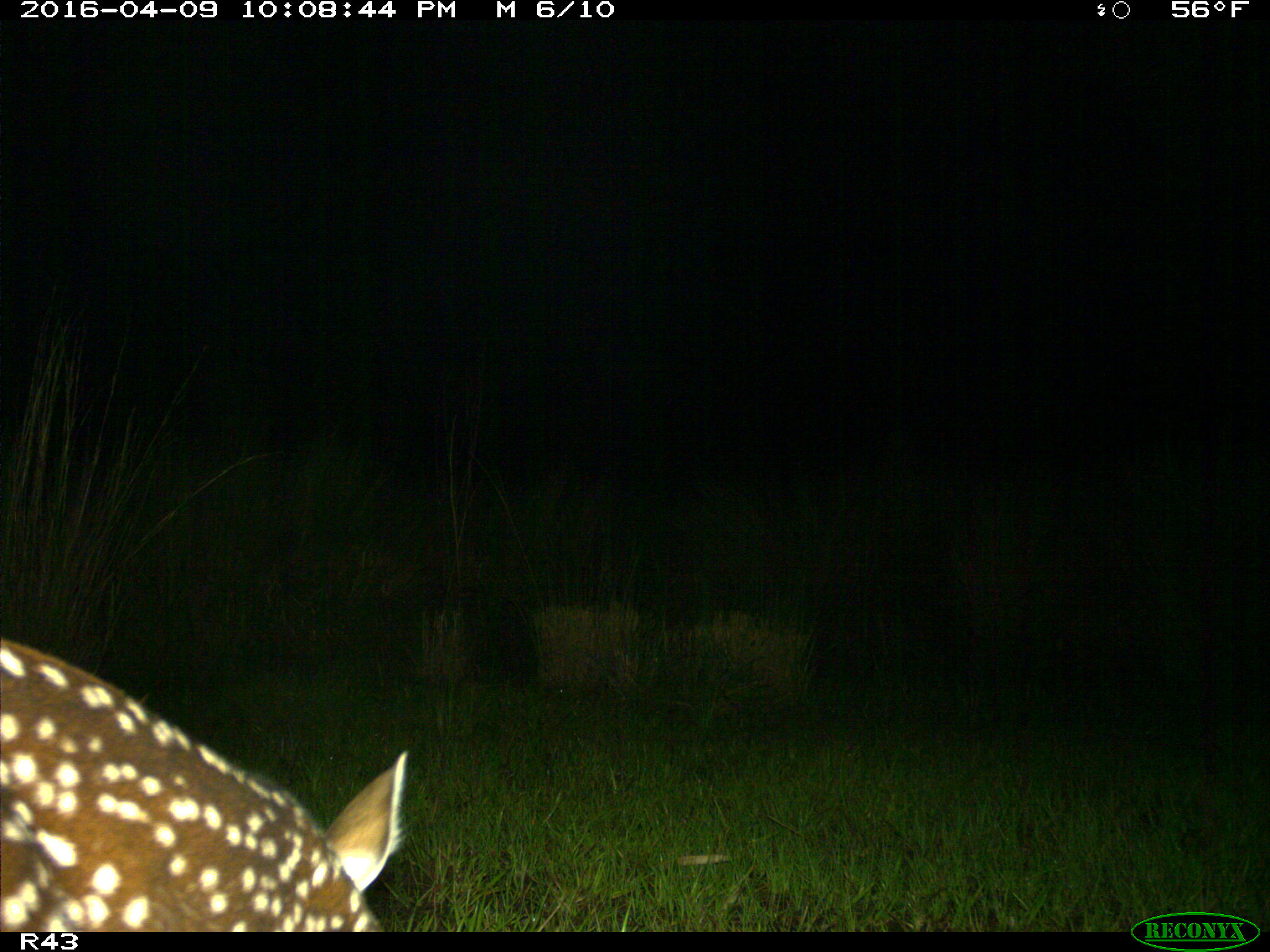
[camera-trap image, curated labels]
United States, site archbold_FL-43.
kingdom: Animalia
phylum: Chordata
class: Mammalia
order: Artiodactyla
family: Cervidae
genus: Odocoileus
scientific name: Odocoileus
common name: deer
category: unidentified deer